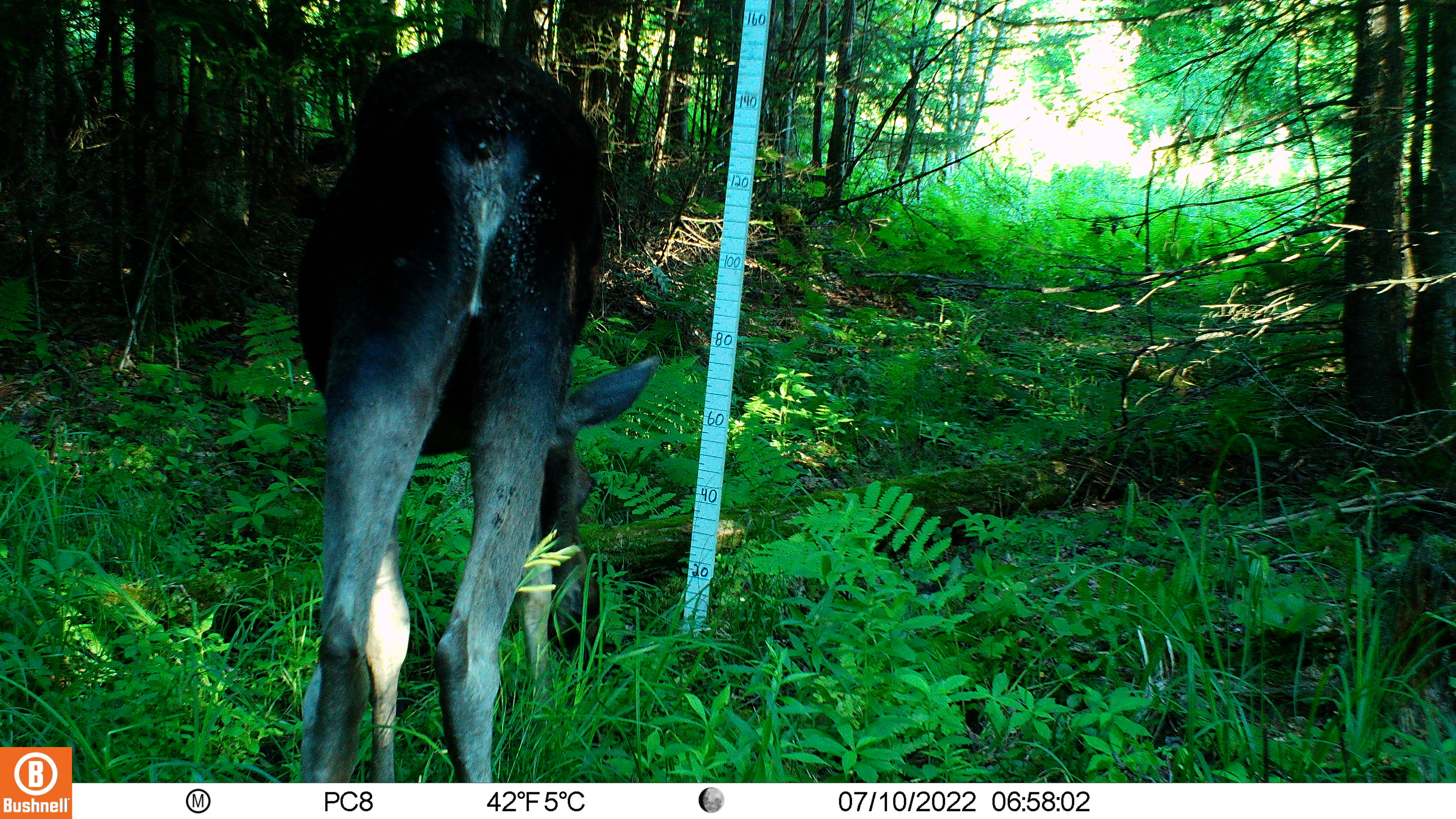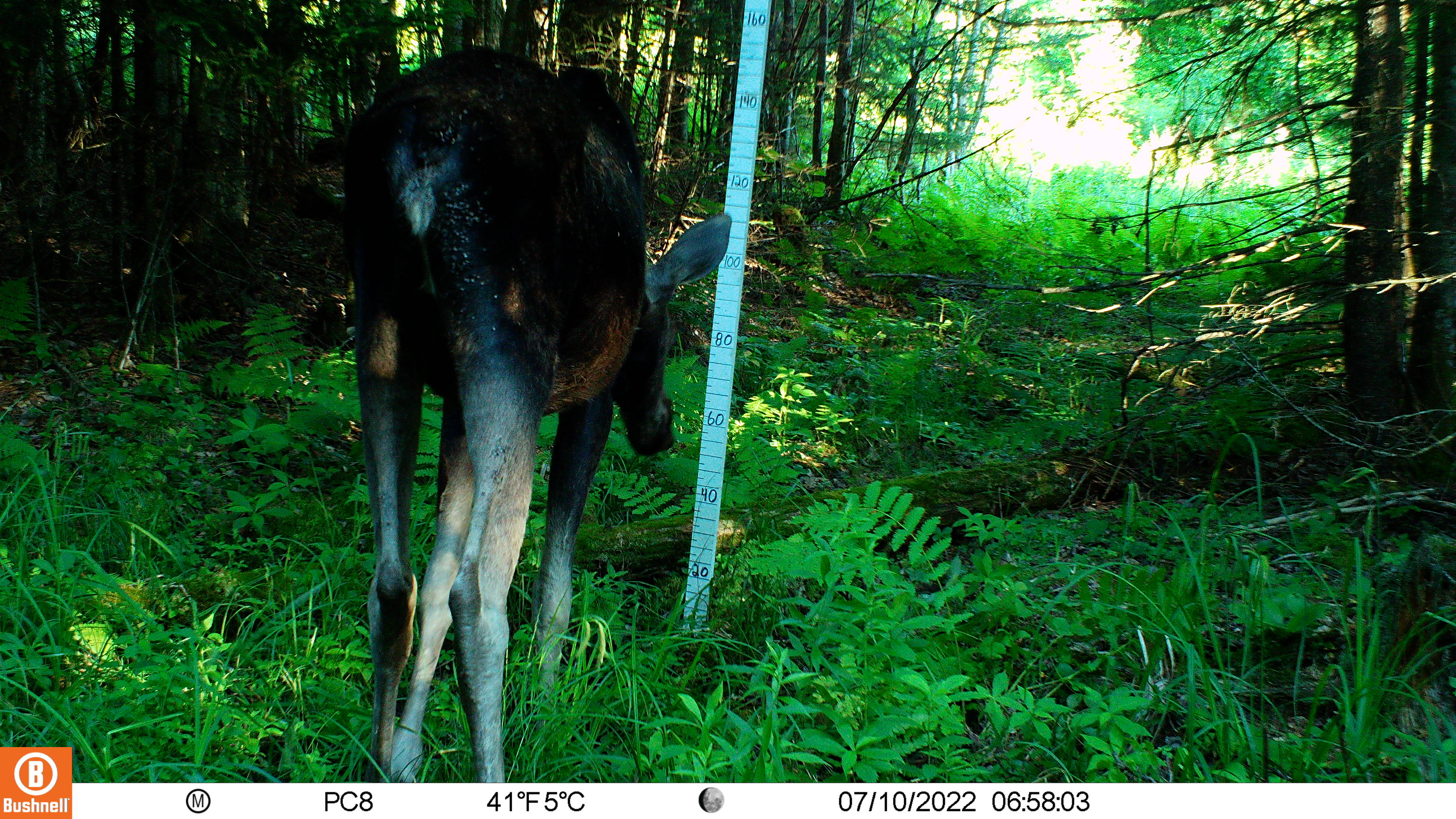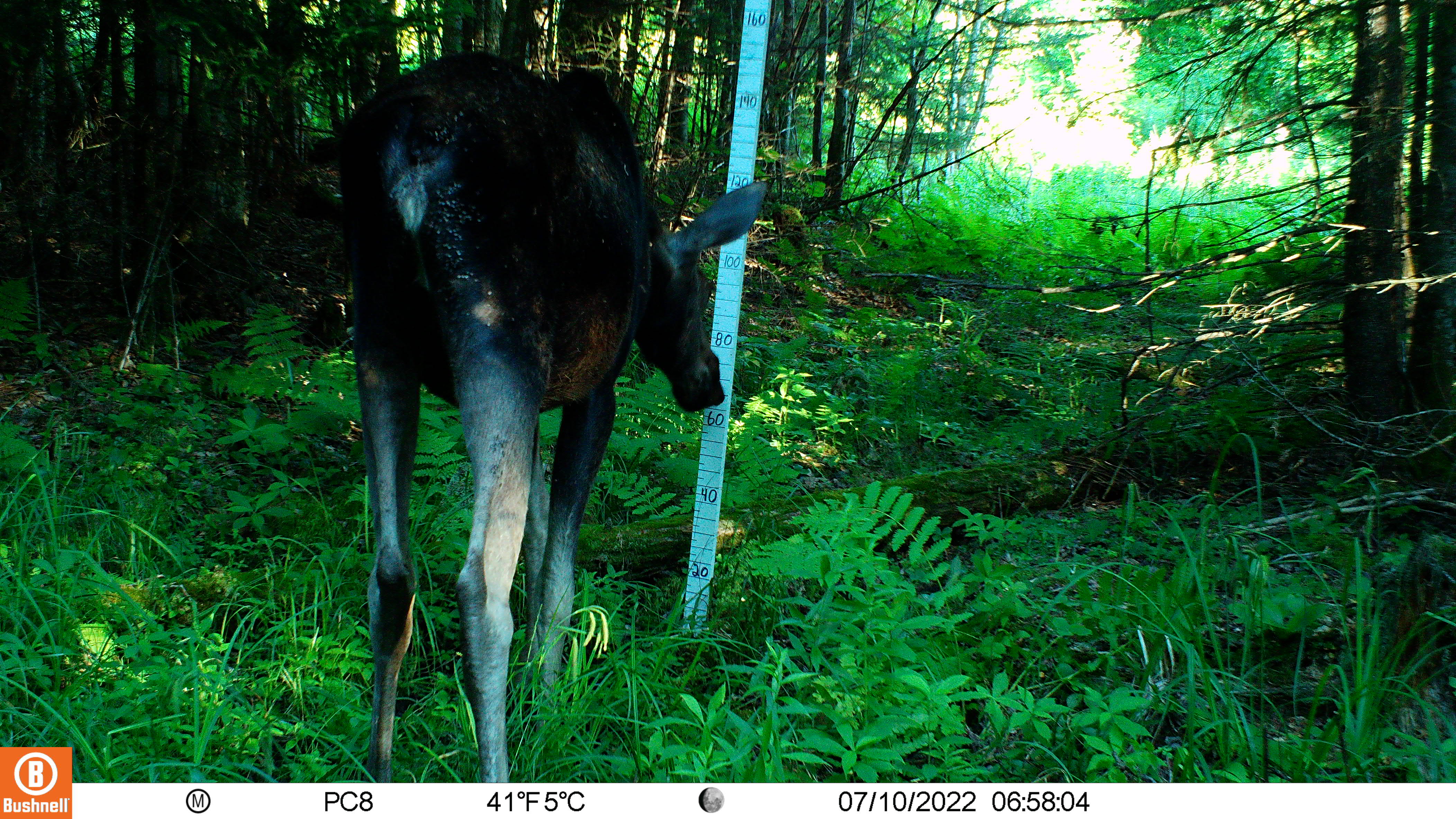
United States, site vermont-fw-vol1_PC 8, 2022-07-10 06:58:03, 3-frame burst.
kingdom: Animalia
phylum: Chordata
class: Mammalia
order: Artiodactyla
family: Cervidae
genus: Alces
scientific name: Alces alces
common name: moose